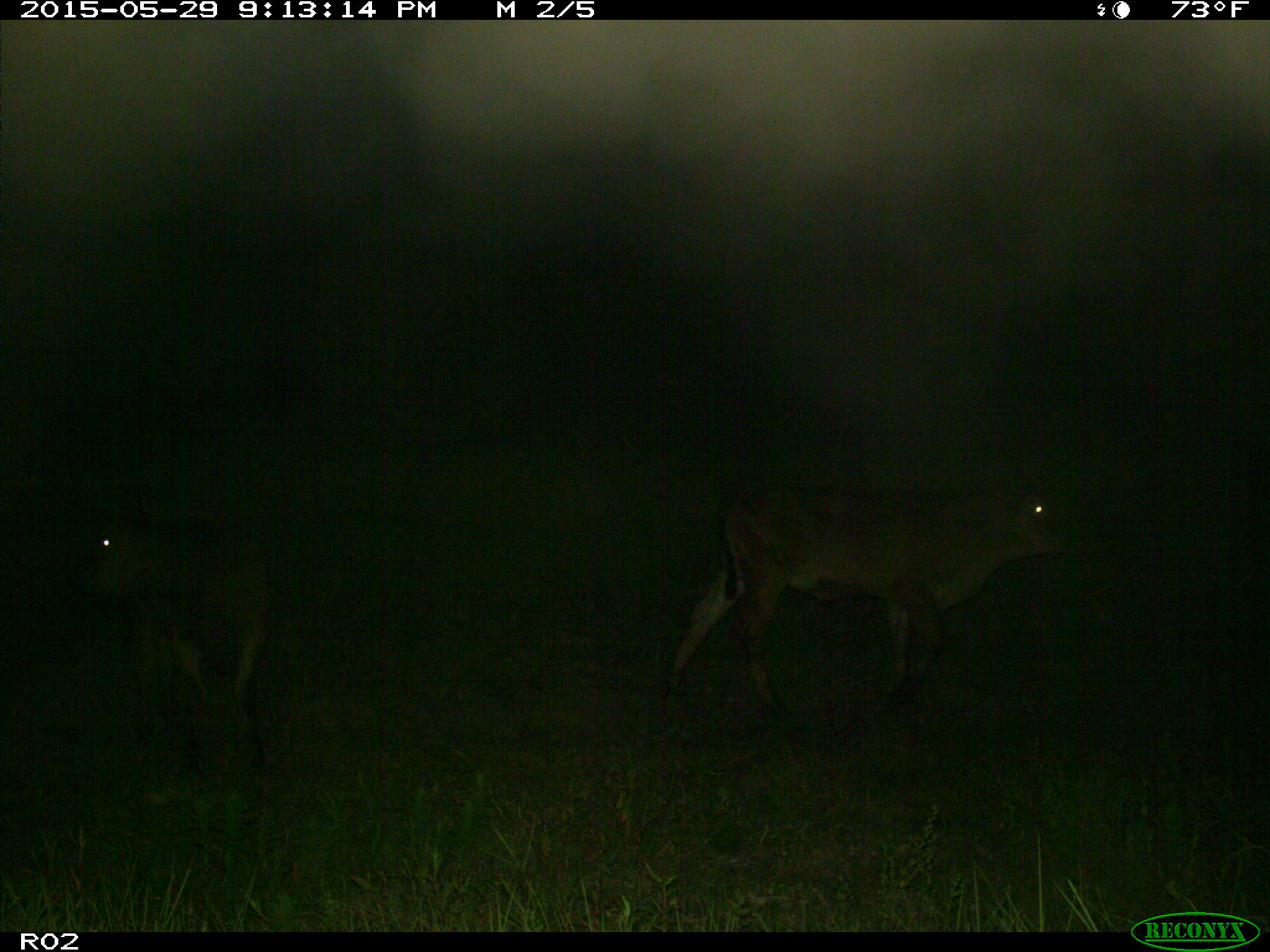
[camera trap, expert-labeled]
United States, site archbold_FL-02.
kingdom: Animalia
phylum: Chordata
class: Mammalia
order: Artiodactyla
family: Bovidae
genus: Bos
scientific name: Bos taurus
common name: domestic cow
Bos taurus (domestic cow).